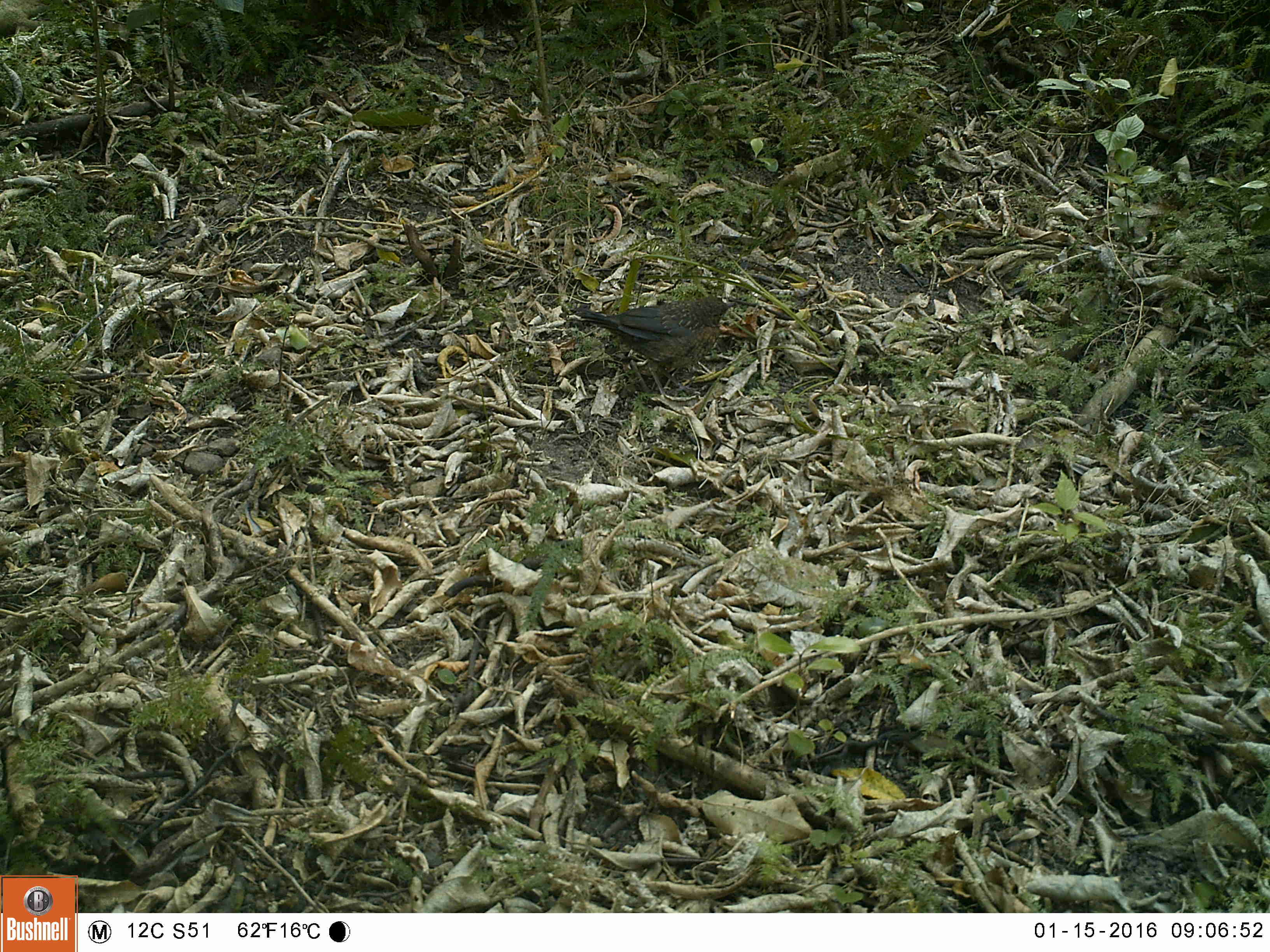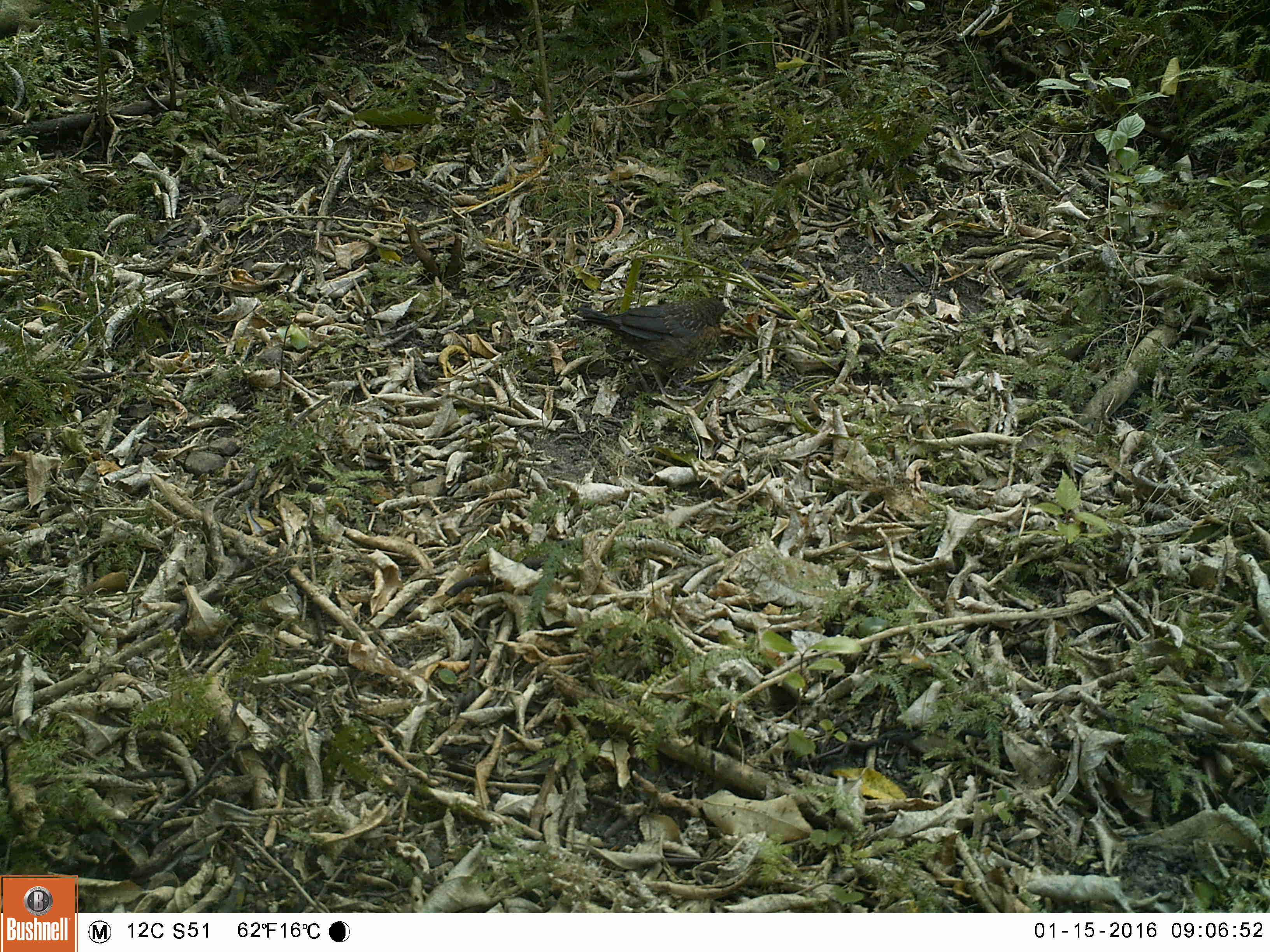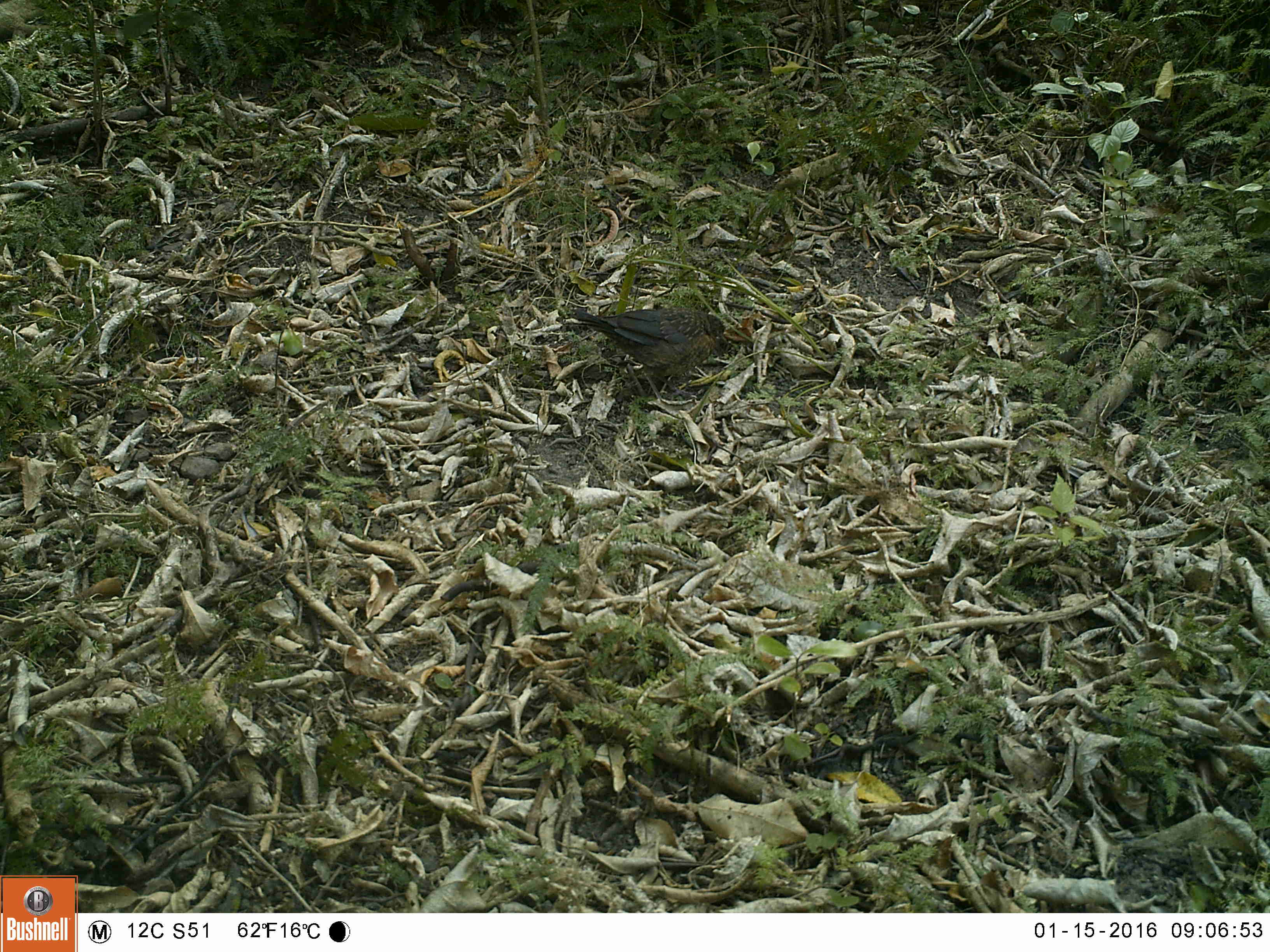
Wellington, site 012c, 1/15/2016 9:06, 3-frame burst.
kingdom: Animalia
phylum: Chordata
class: Aves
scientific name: Aves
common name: bird